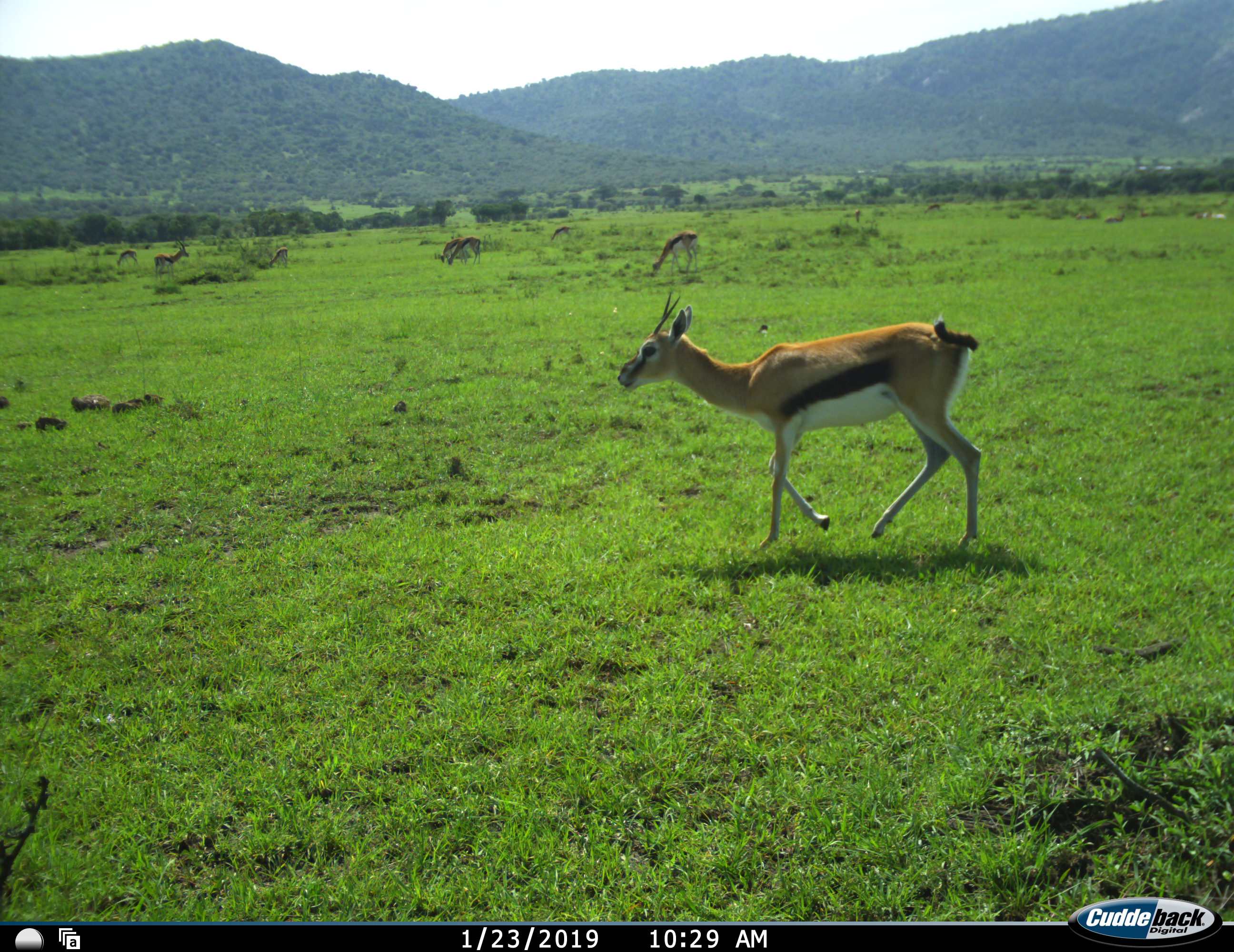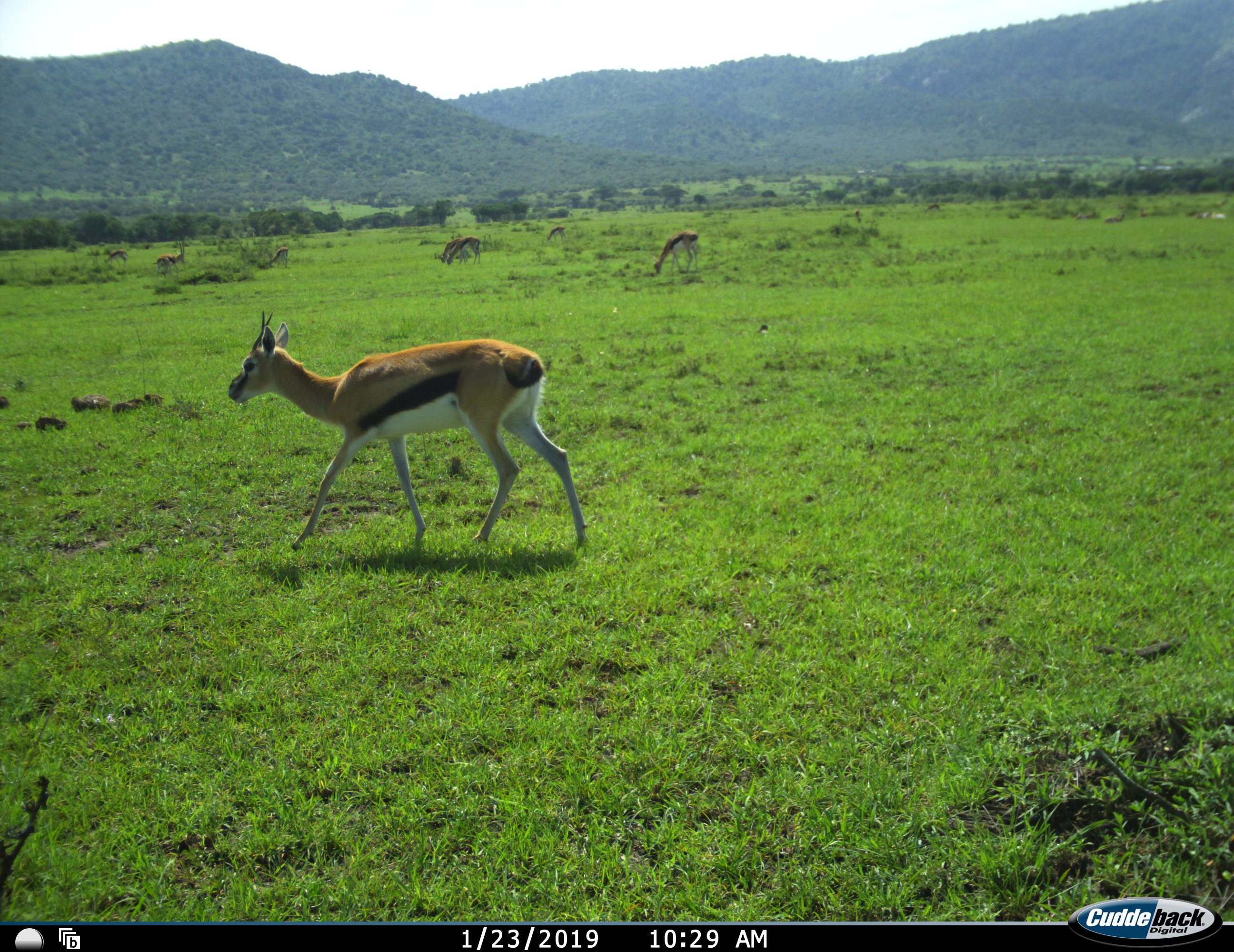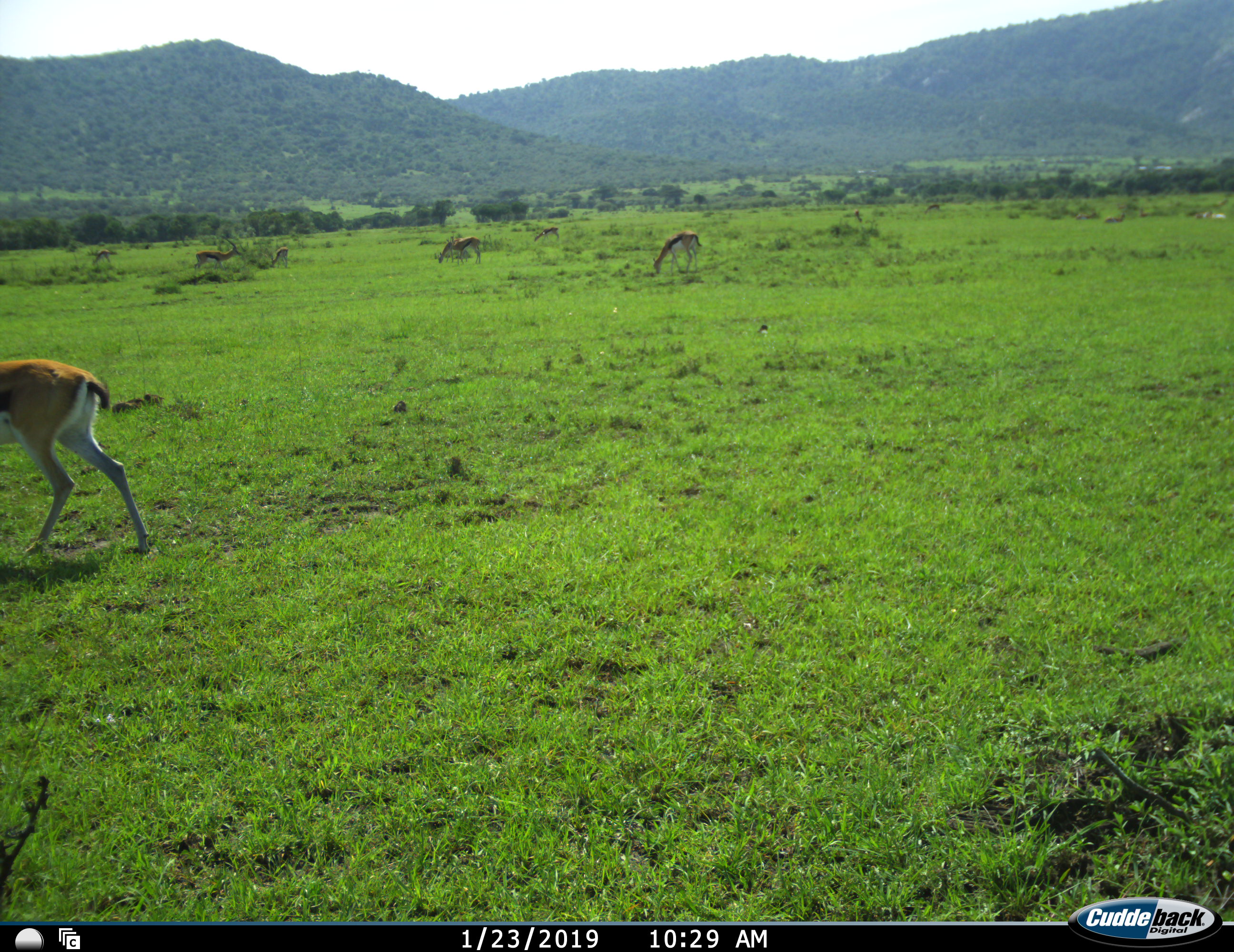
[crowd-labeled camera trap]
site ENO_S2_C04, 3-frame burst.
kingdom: Animalia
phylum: Chordata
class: Mammalia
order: Artiodactyla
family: Bovidae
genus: Eudorcas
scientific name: Eudorcas thomsonii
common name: thomson's gazelle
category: gazellethomsons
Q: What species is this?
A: Gazellethomsons (thomson's gazelle) (Eudorcas thomsonii).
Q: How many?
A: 9.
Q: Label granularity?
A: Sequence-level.